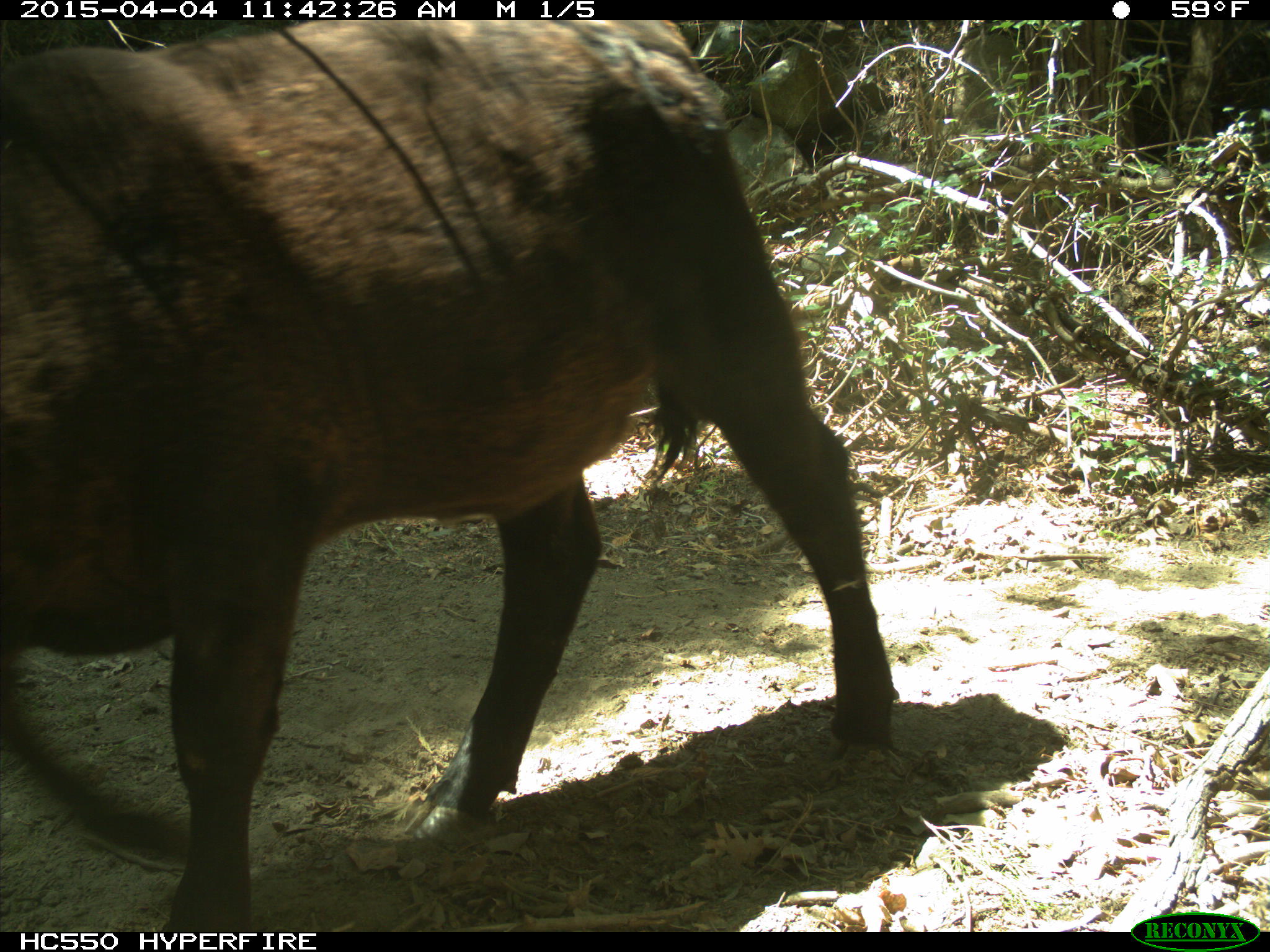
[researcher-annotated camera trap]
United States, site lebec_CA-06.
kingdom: Animalia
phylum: Chordata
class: Mammalia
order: Artiodactyla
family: Bovidae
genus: Bos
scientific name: Bos taurus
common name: domestic cow